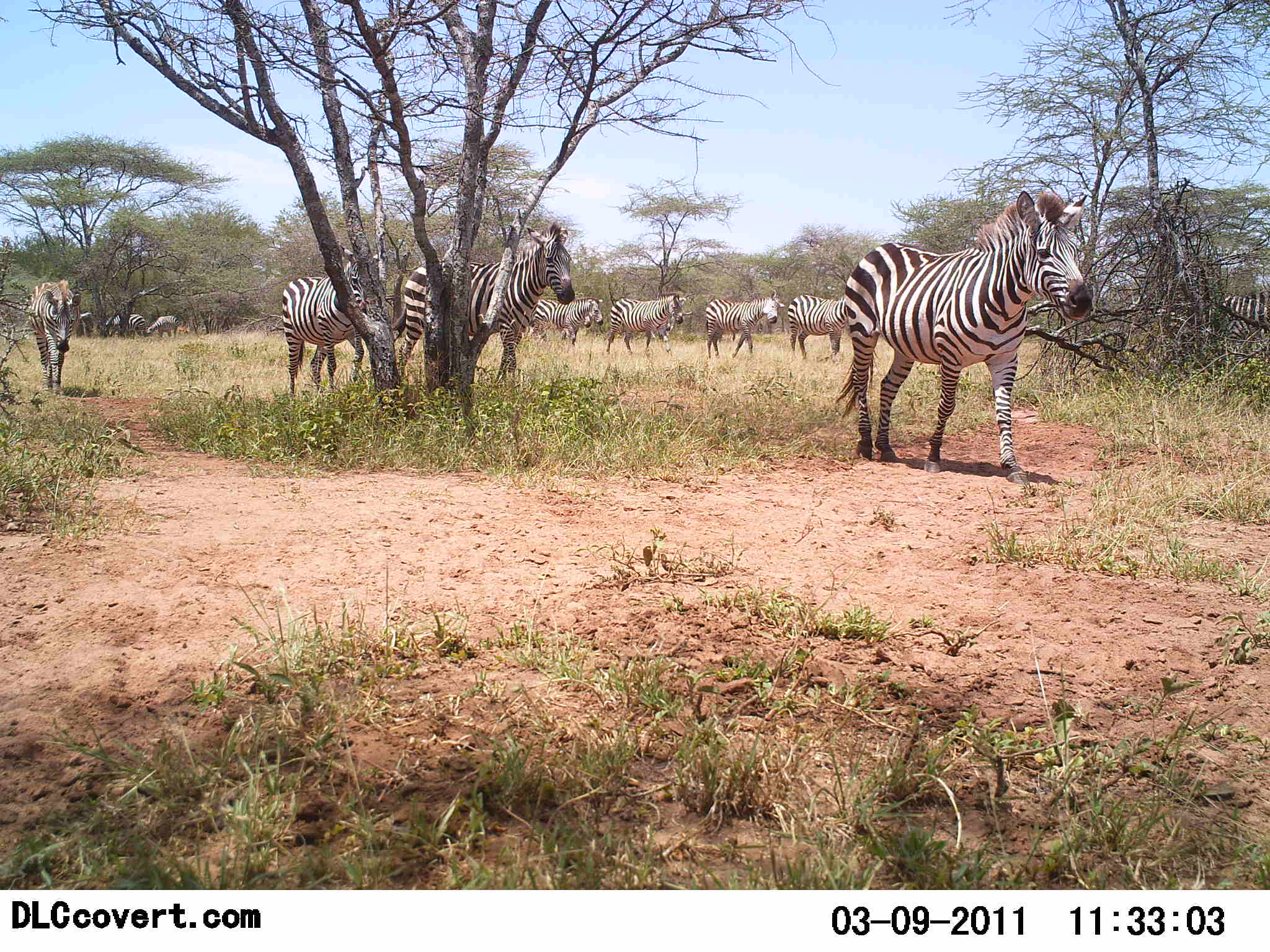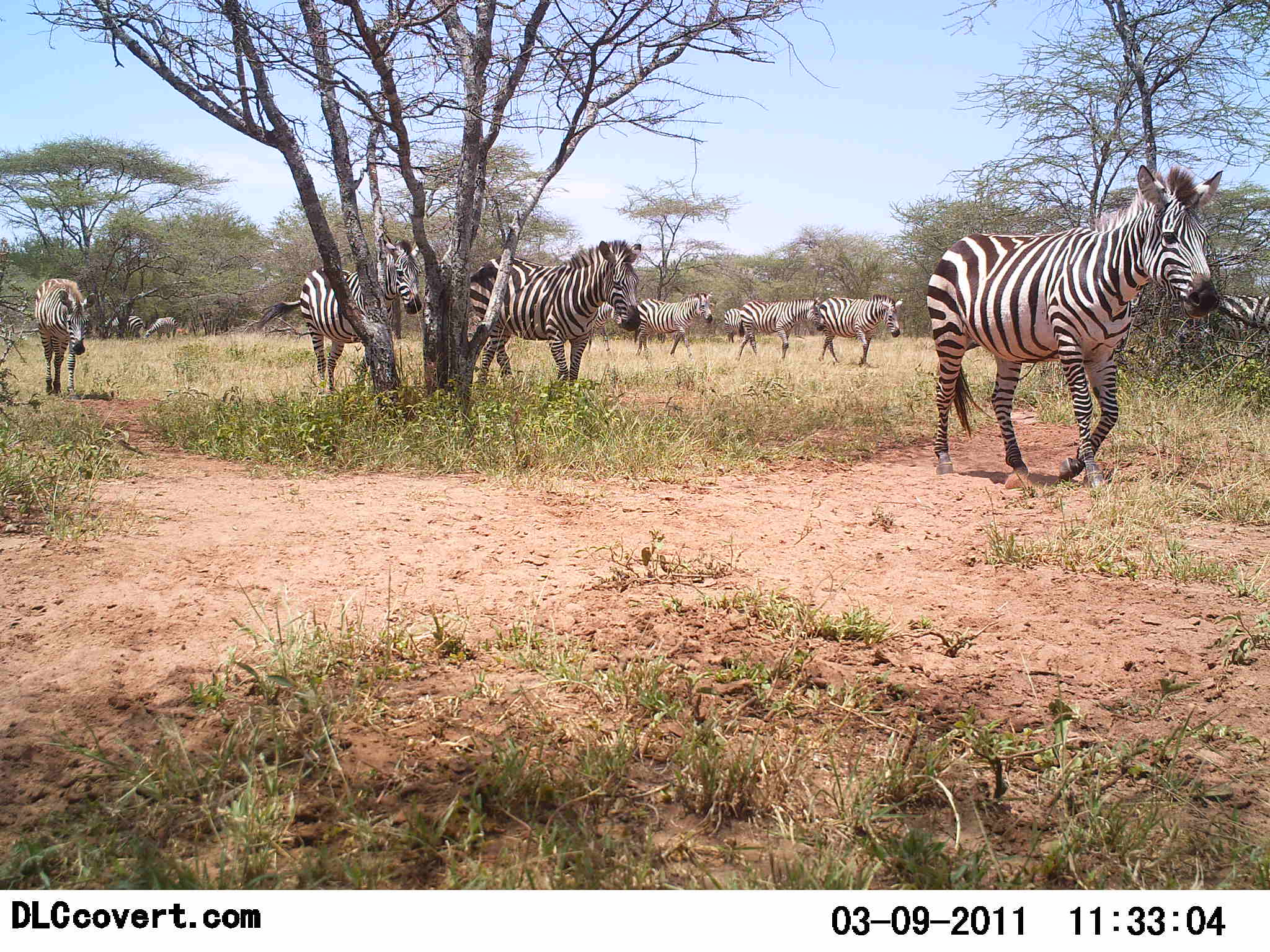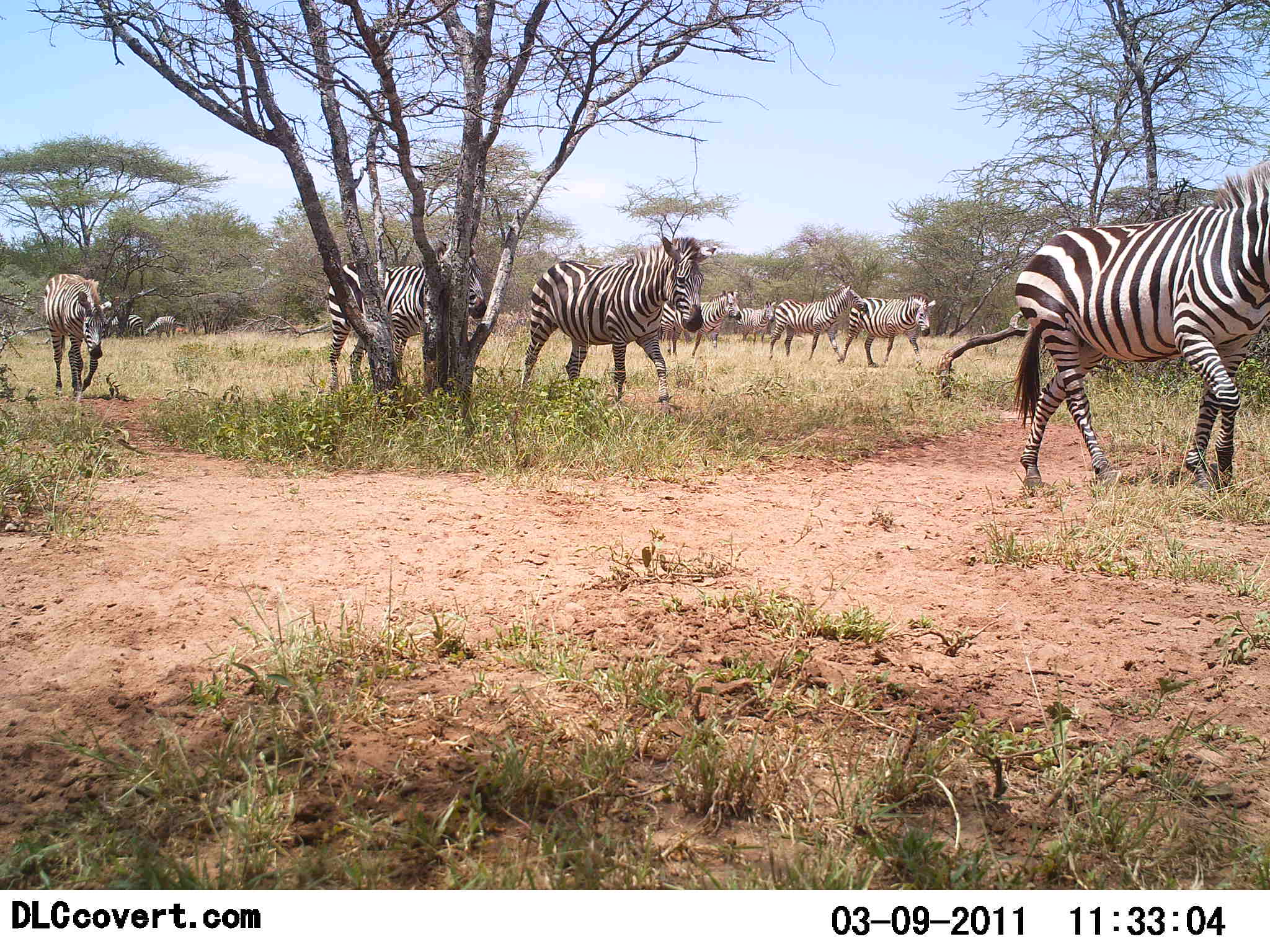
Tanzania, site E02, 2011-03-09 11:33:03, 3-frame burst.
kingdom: Animalia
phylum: Chordata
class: Mammalia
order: Perissodactyla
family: Equidae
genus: Equus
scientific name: Equus quagga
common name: plains zebra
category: zebra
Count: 10.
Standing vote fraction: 14%.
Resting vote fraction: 0%.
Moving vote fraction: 100%.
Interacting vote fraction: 0%.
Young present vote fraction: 0%.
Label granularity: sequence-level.